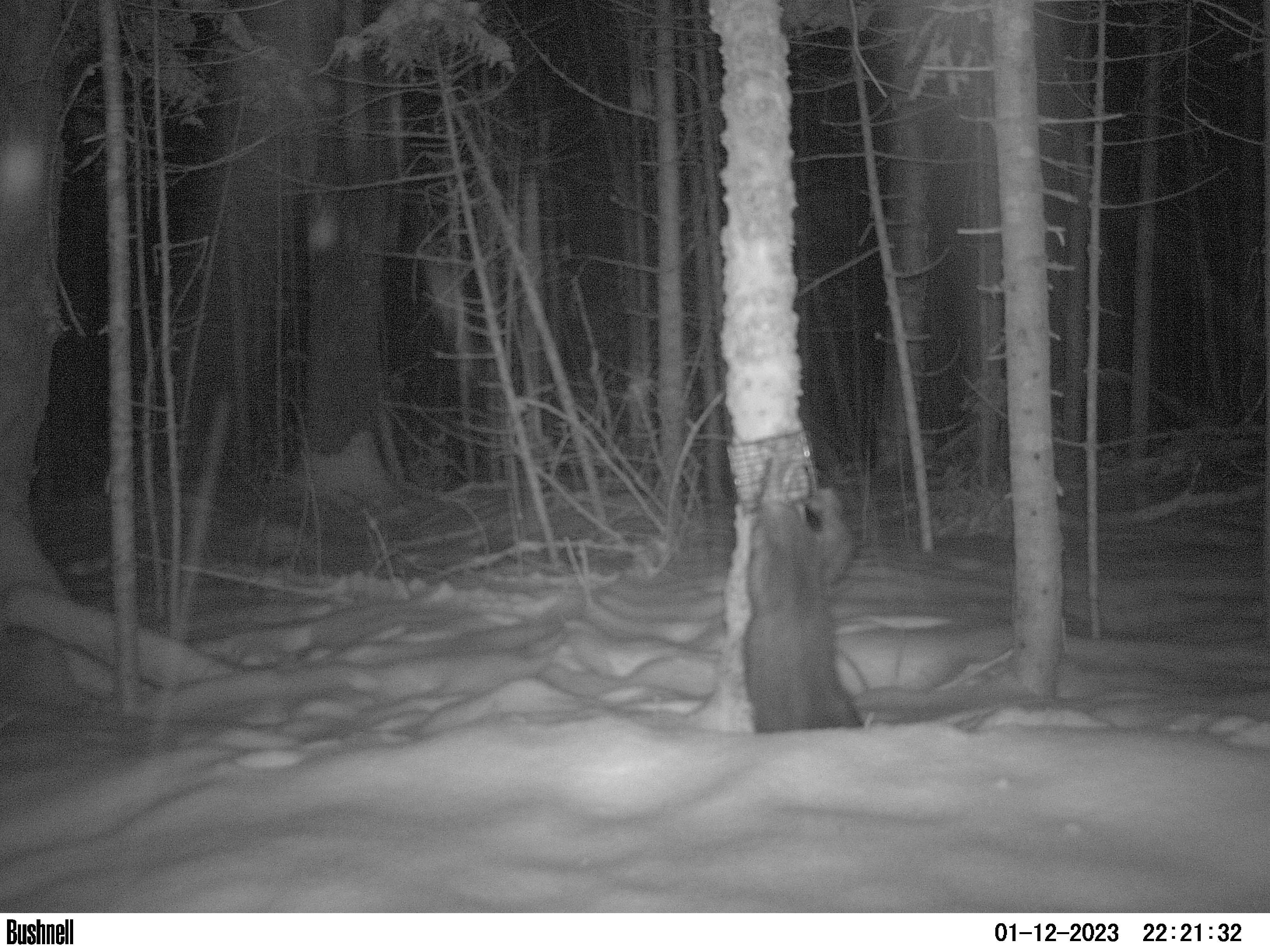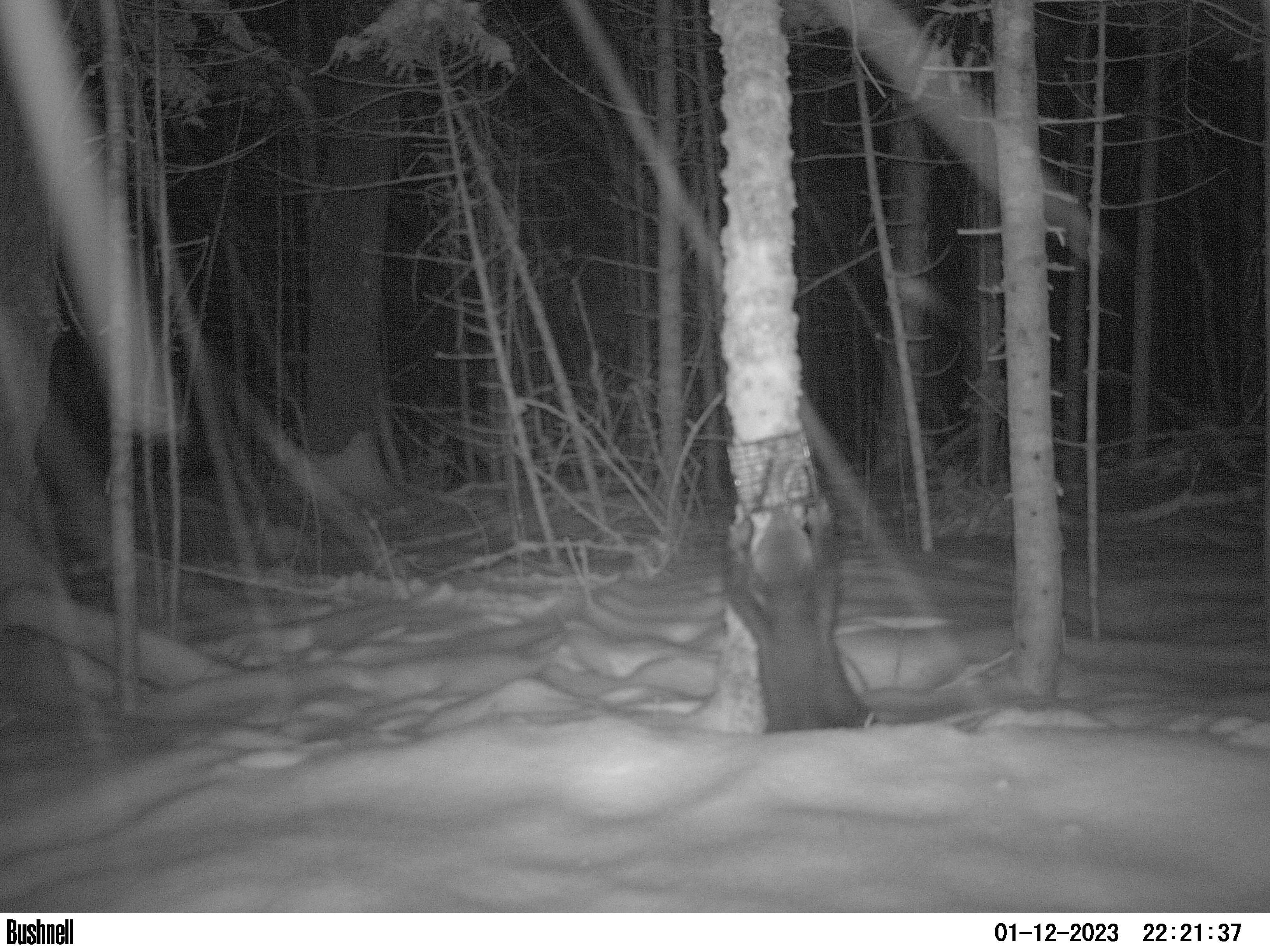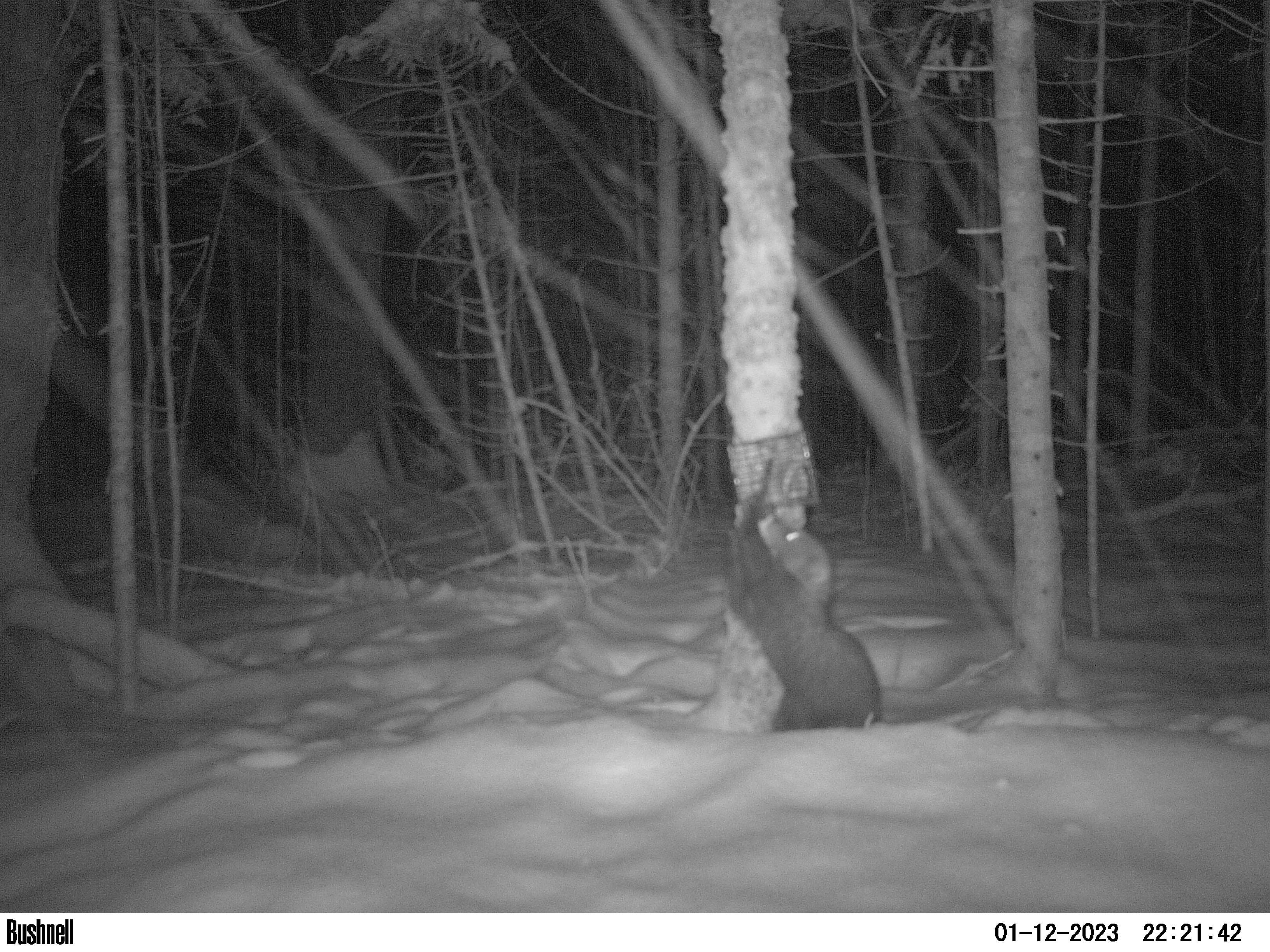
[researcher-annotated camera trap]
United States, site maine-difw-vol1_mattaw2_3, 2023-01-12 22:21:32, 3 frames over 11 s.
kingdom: Animalia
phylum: Chordata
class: Mammalia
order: Carnivora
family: Mustelidae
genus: Pekania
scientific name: Pekania pennanti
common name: fisher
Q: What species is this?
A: Fisher (Pekania pennanti).